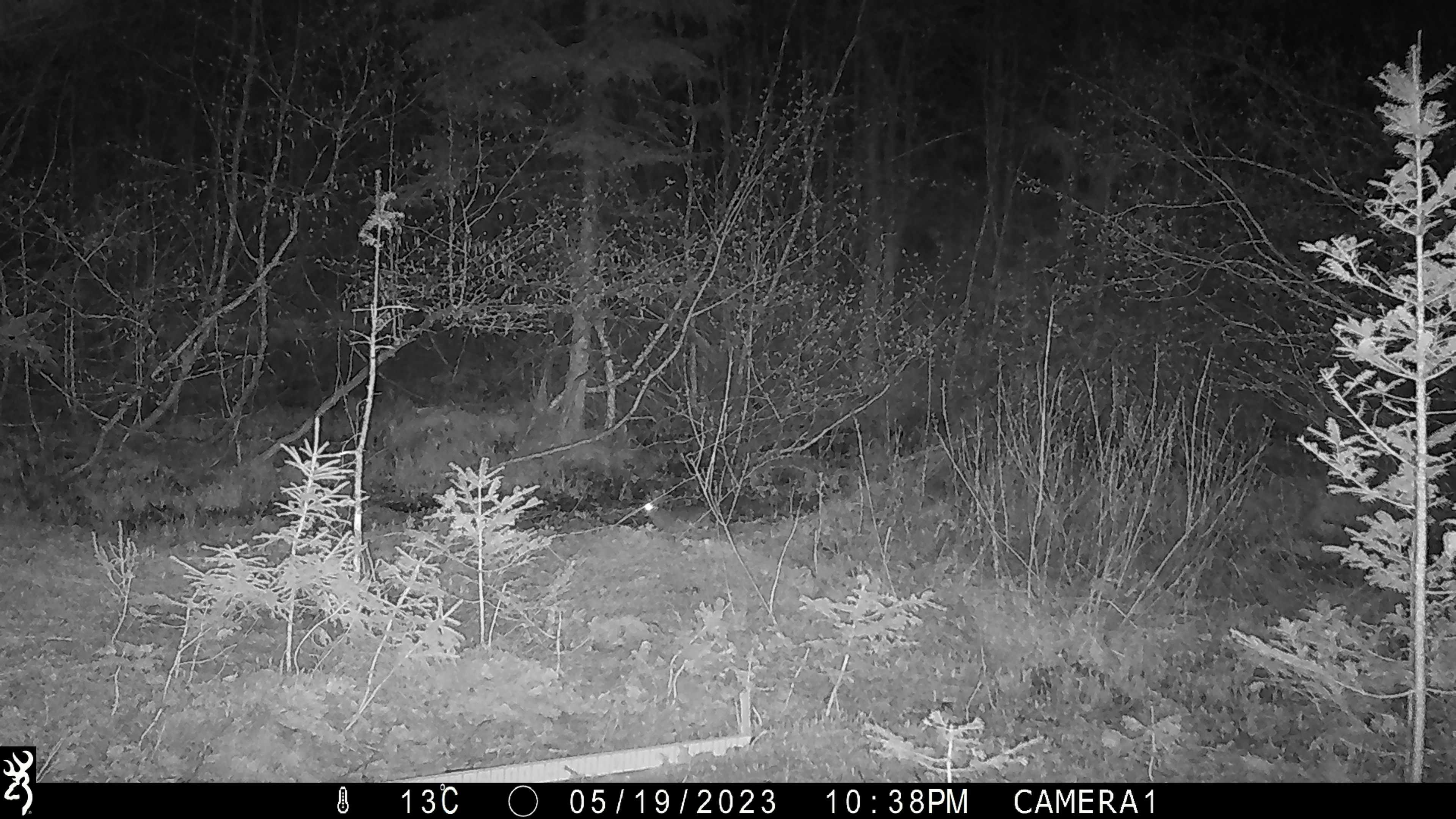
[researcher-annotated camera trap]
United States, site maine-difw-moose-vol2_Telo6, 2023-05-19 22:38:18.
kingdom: Animalia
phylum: Chordata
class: Mammalia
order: Lagomorpha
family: Leporidae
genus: Lepus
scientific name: Lepus americanus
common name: snowshoe hare